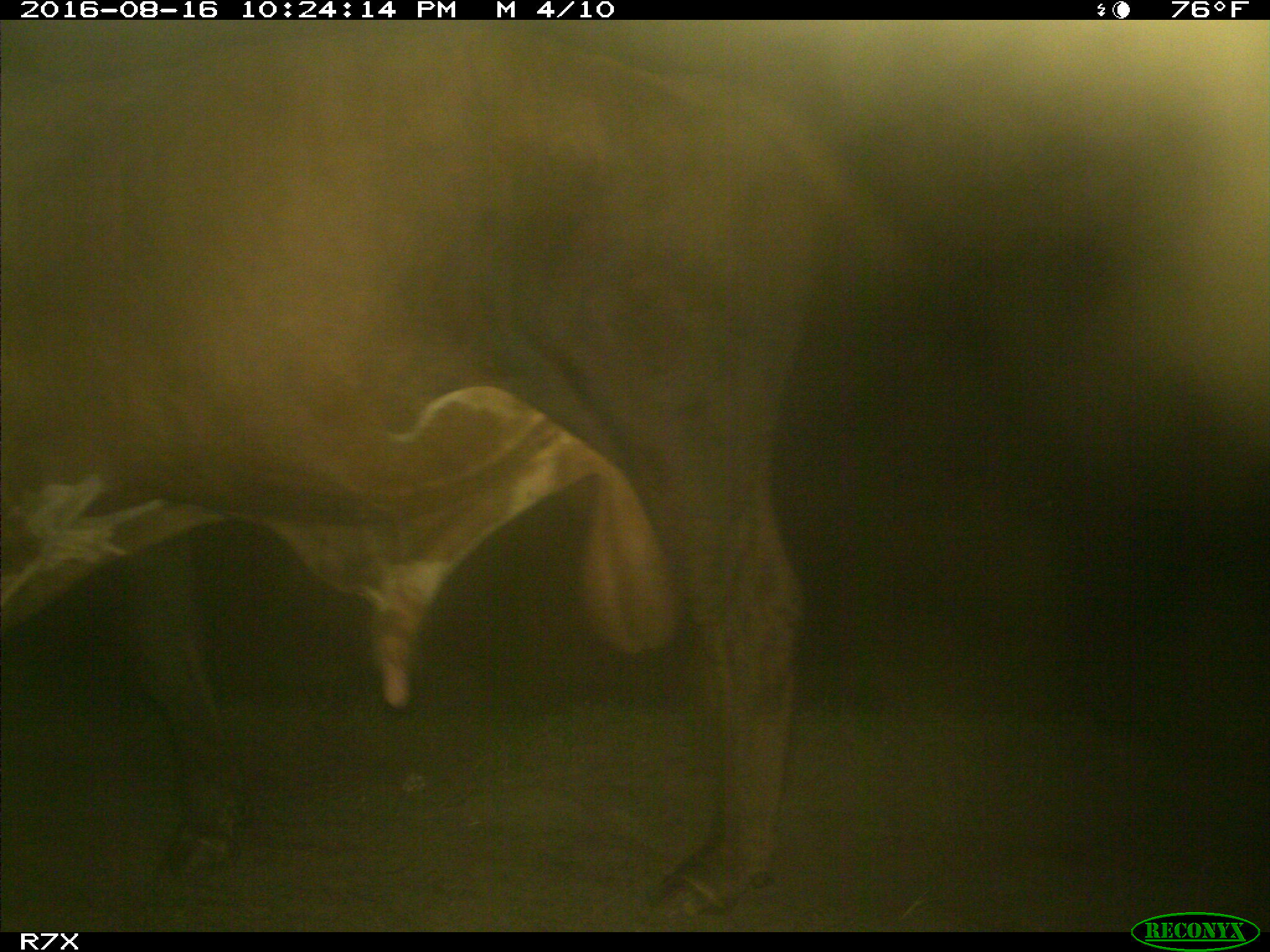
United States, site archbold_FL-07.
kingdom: Animalia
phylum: Chordata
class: Mammalia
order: Artiodactyla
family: Bovidae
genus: Bos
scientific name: Bos taurus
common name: domestic cow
Bos taurus (domestic cow).